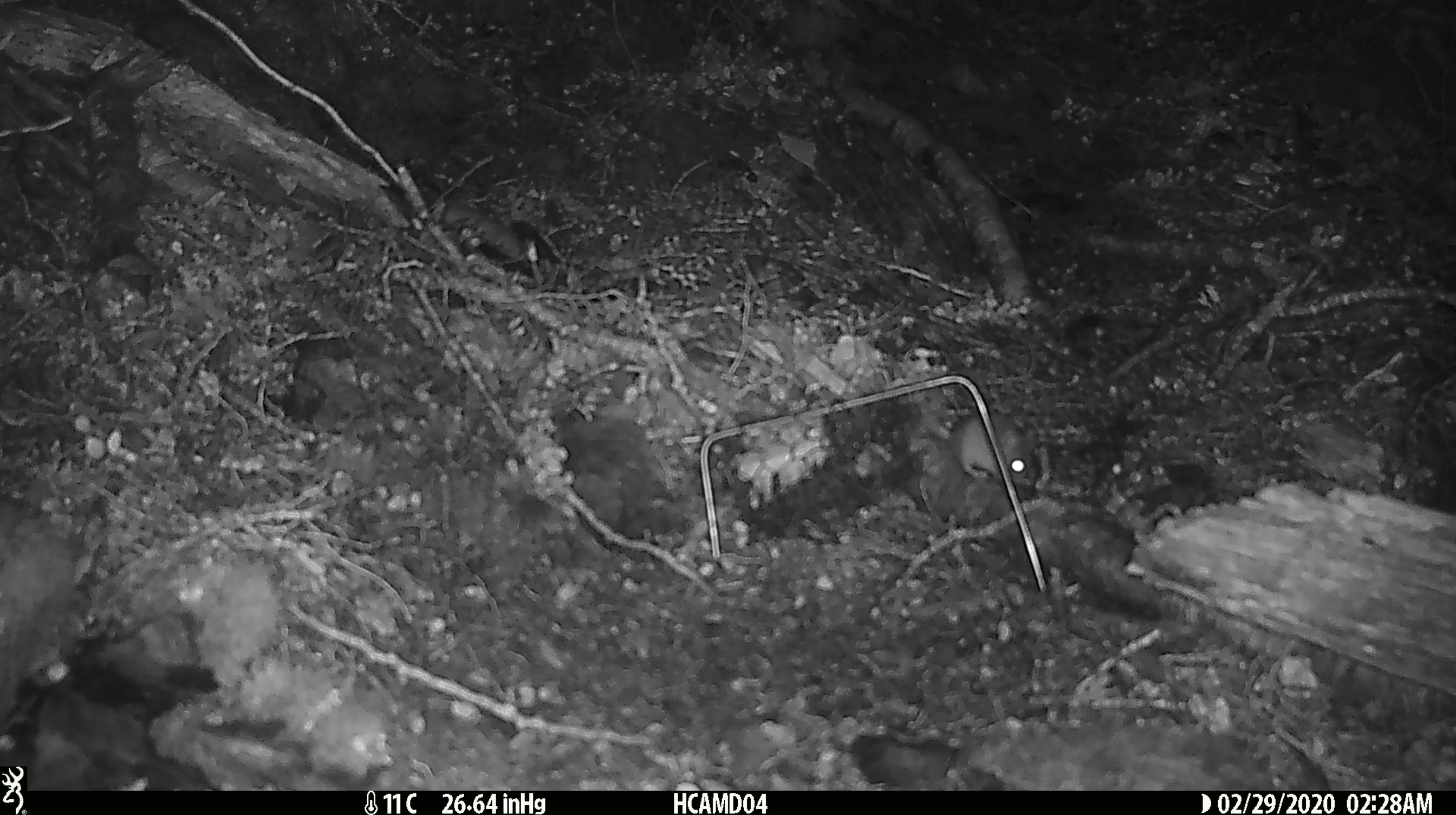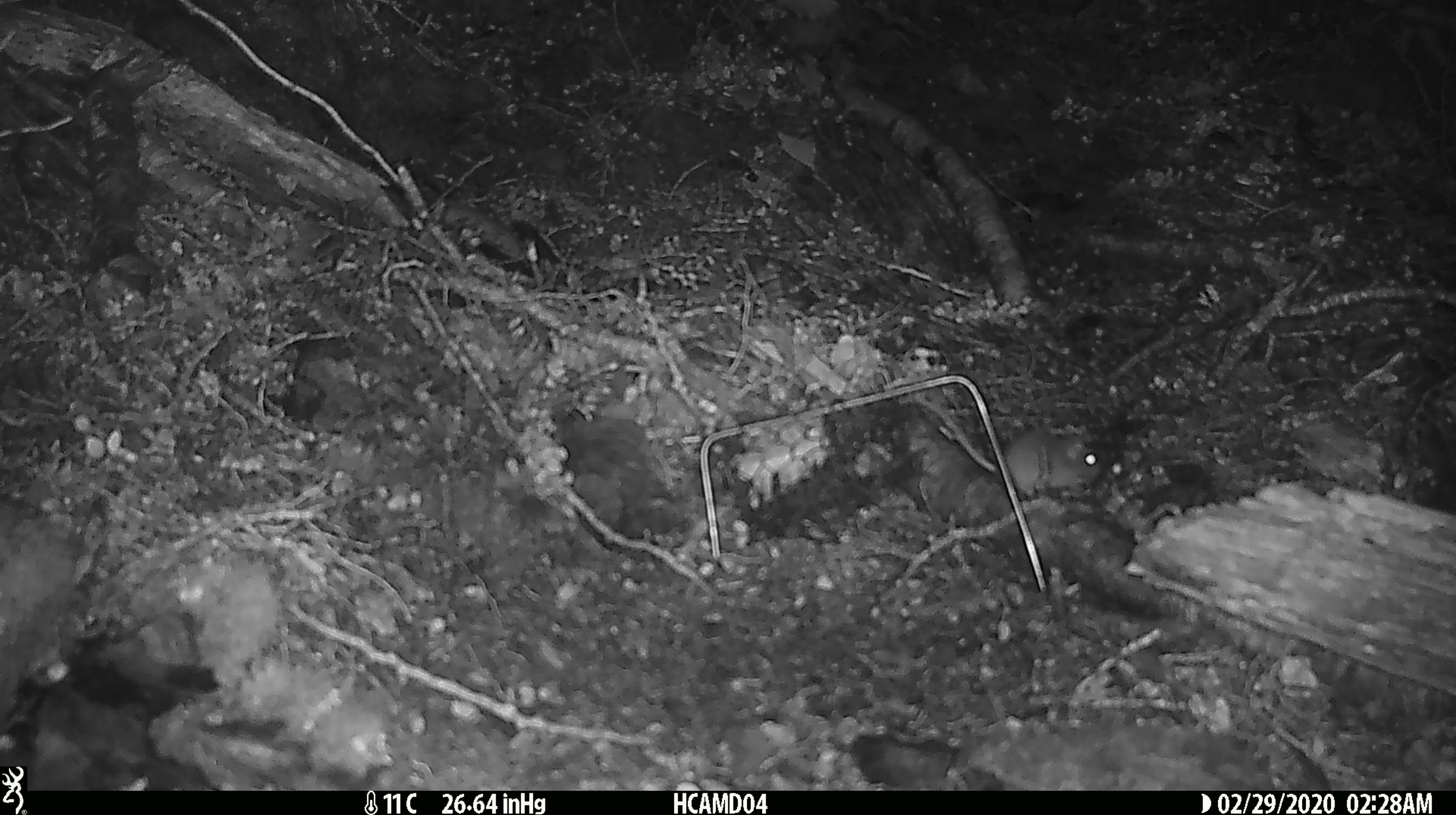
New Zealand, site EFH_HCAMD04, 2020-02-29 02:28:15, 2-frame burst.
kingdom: Animalia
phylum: Chordata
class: Mammalia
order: Rodentia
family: Muridae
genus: Mus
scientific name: Mus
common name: mouse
Mouse (Mus).